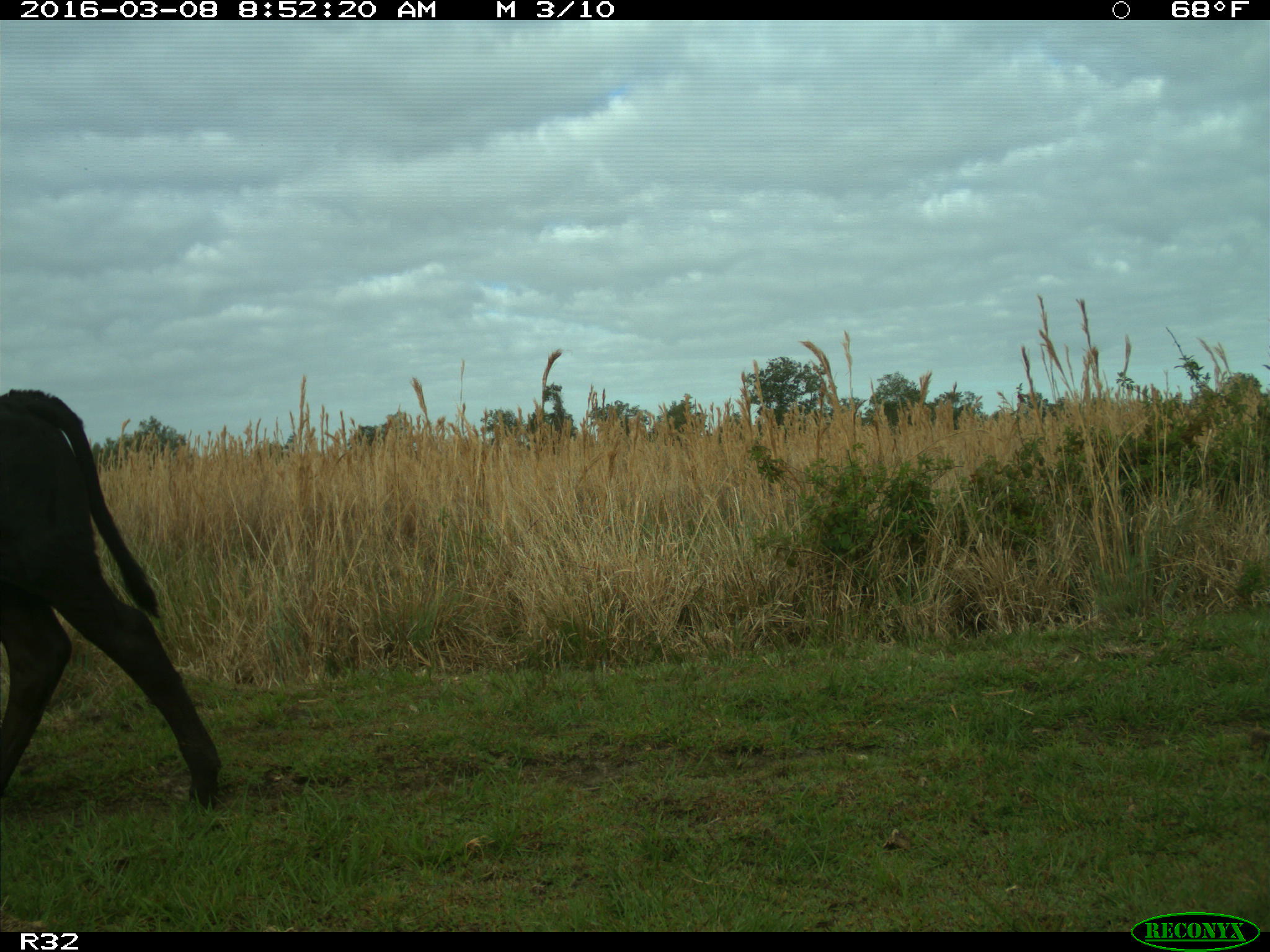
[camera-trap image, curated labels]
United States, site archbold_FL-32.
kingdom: Animalia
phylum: Chordata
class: Mammalia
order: Artiodactyla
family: Bovidae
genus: Bos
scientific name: Bos taurus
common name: domestic cow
Bos taurus (domestic cow).